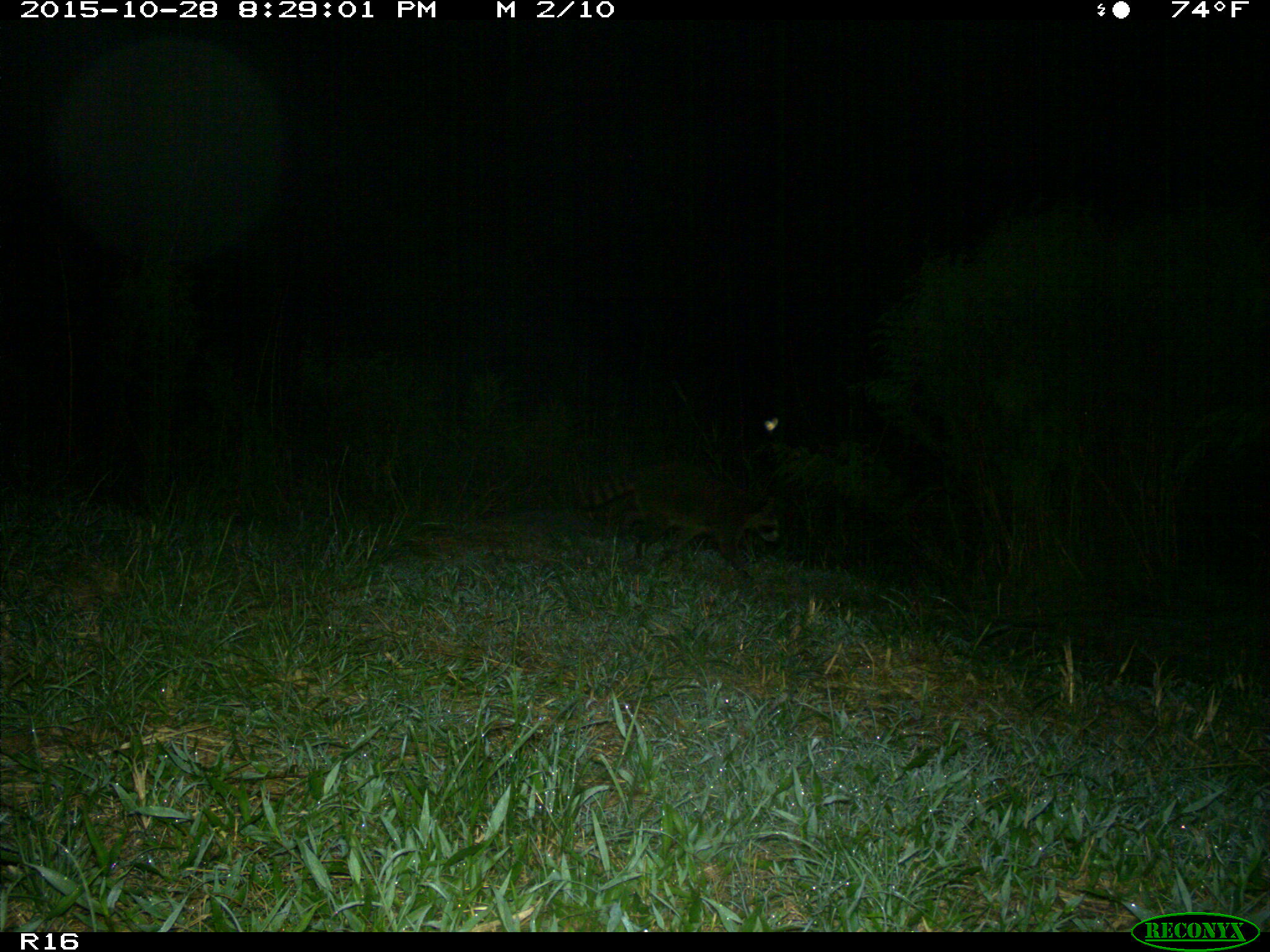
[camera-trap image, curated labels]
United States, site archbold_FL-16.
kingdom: Animalia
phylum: Chordata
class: Mammalia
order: Carnivora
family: Procyonidae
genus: Procyon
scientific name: Procyon lotor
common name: common raccoon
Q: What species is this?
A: Procyon lotor (common raccoon).